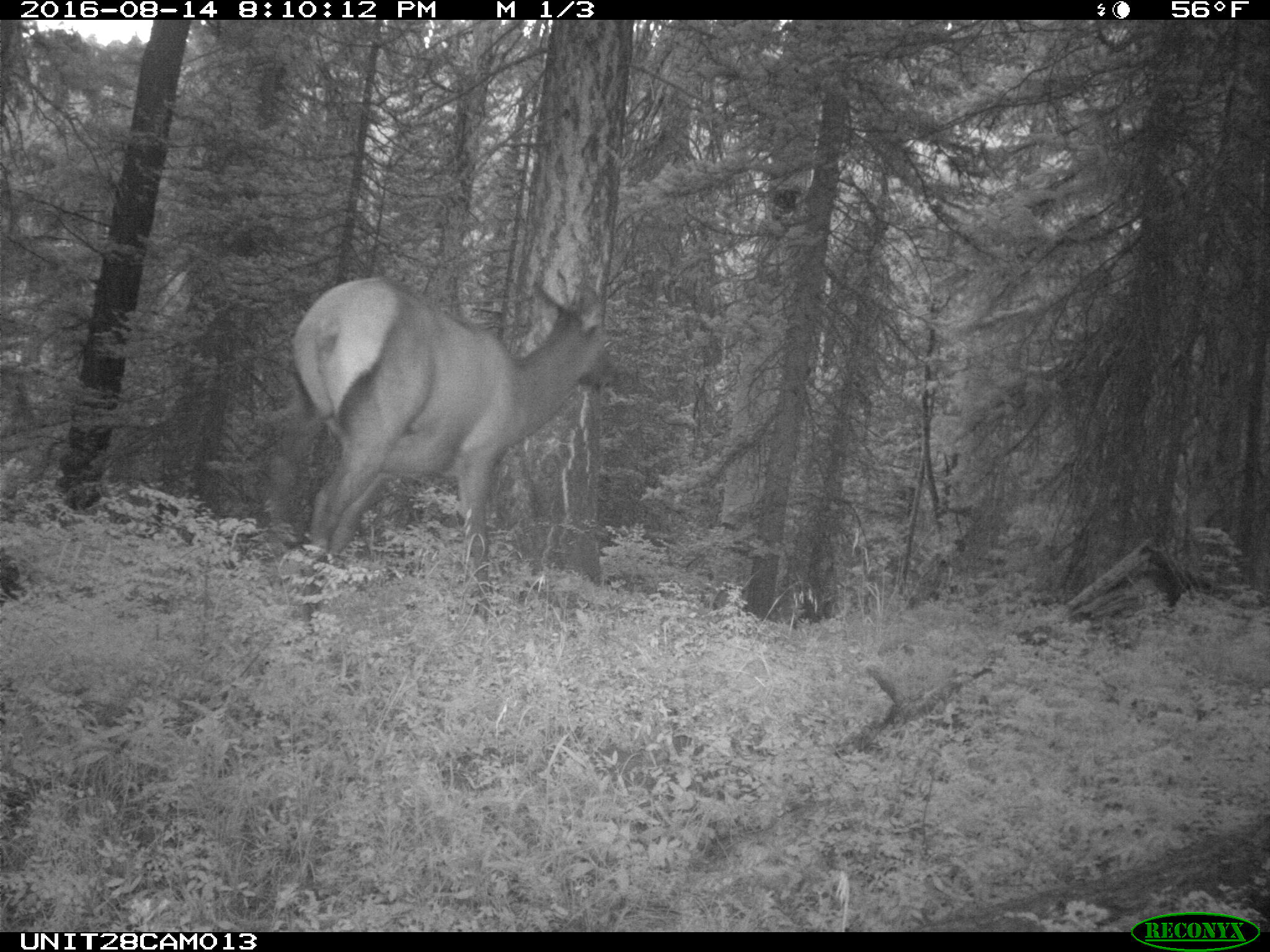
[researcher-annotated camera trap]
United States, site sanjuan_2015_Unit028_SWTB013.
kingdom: Animalia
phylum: Chordata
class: Mammalia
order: Artiodactyla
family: Cervidae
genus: Cervus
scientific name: Cervus elaphus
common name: red deer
Cervus elaphus (red deer).